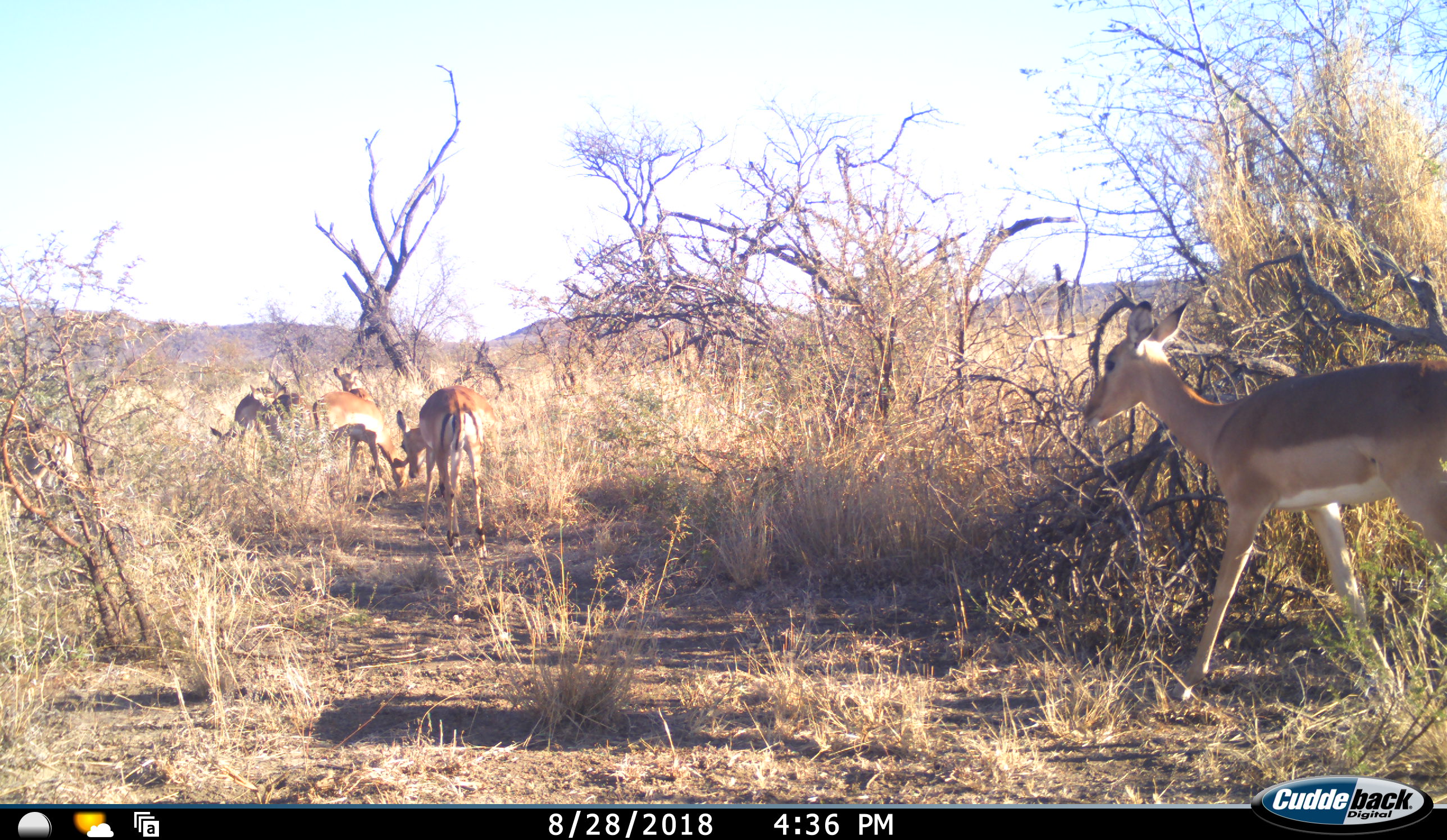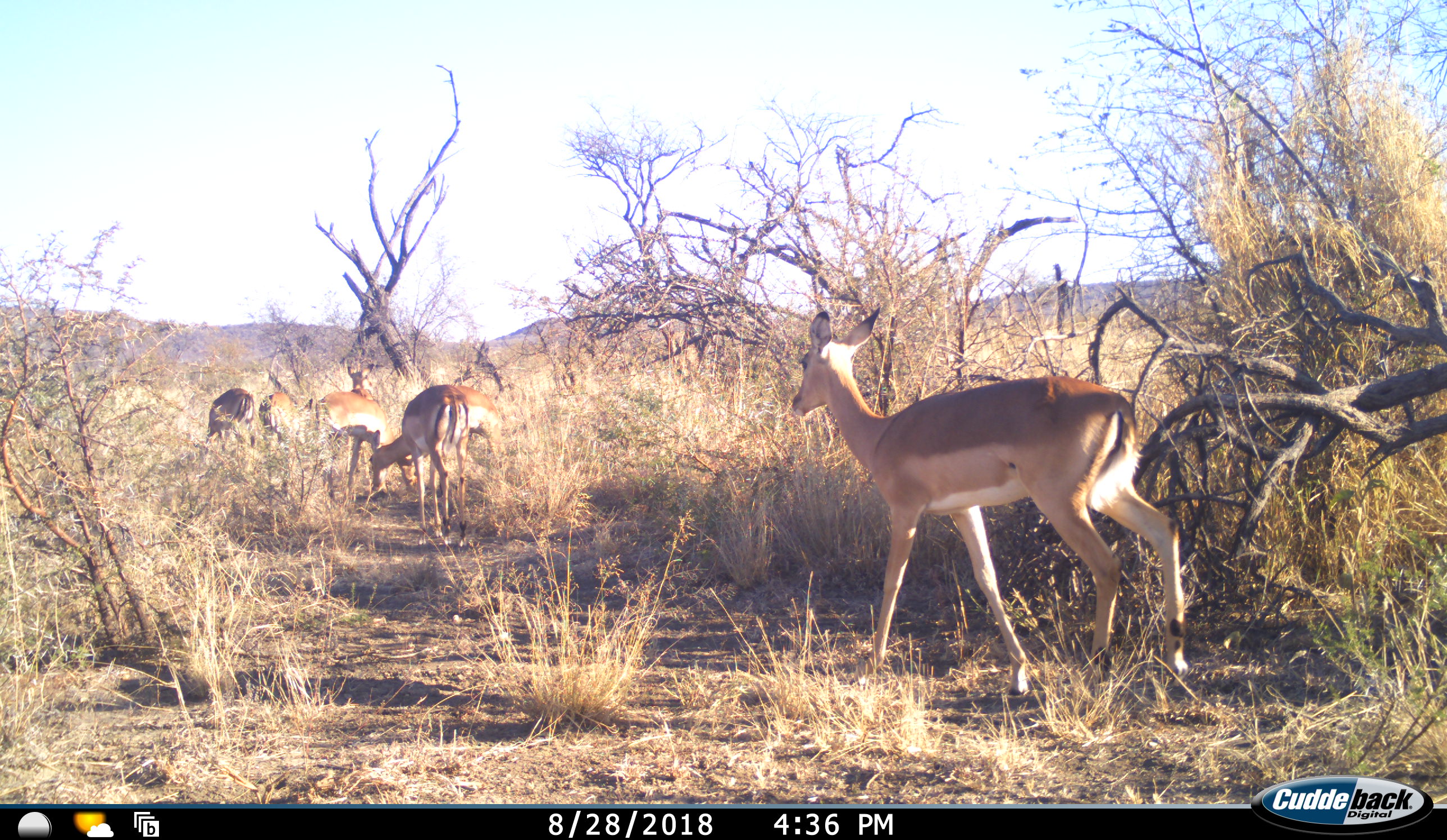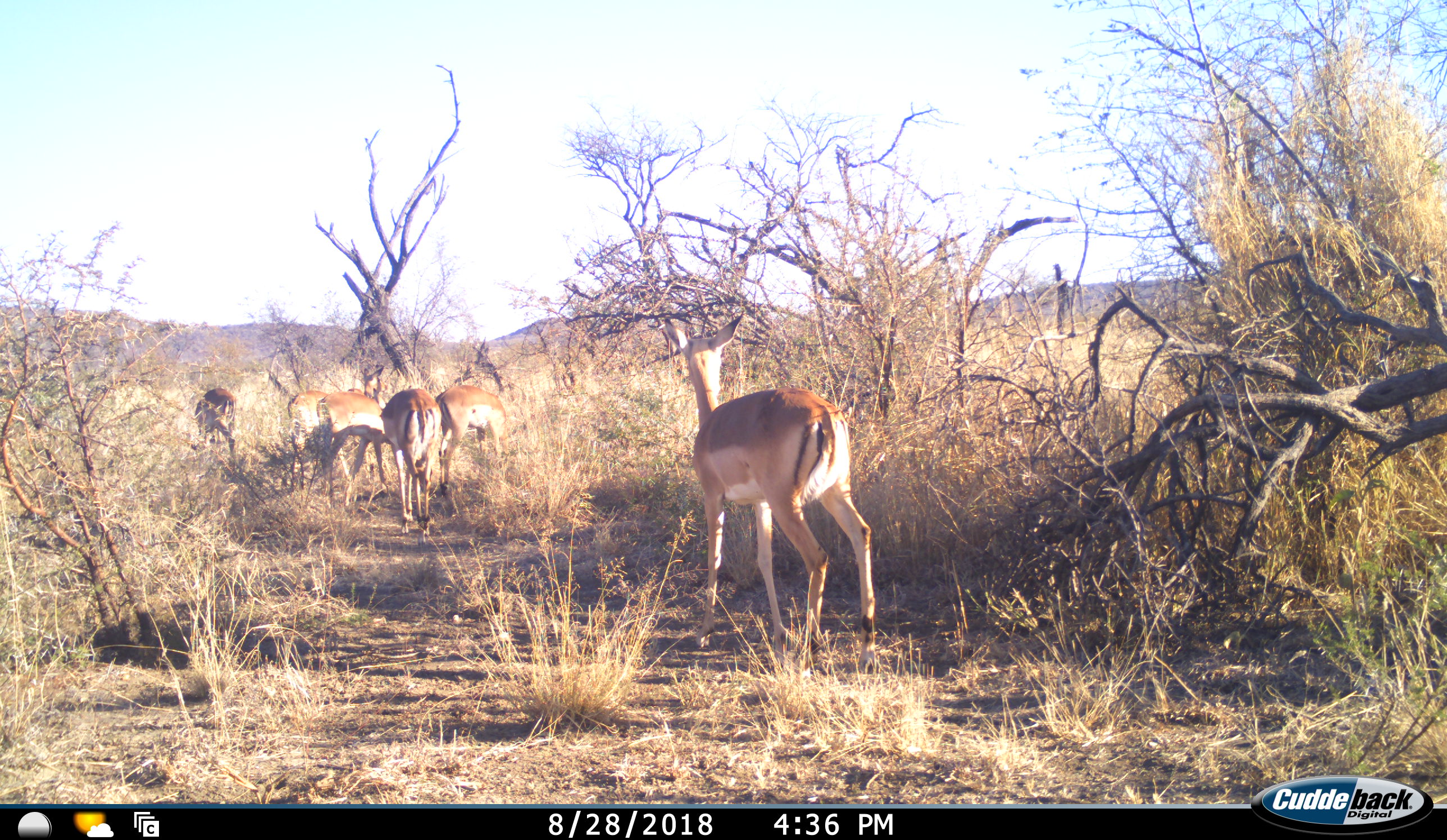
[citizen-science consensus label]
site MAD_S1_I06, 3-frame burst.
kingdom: Animalia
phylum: Chordata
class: Mammalia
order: Artiodactyla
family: Bovidae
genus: Aepyceros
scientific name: Aepyceros melampus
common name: impala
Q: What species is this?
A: Impala (Aepyceros melampus).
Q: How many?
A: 6.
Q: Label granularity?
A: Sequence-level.